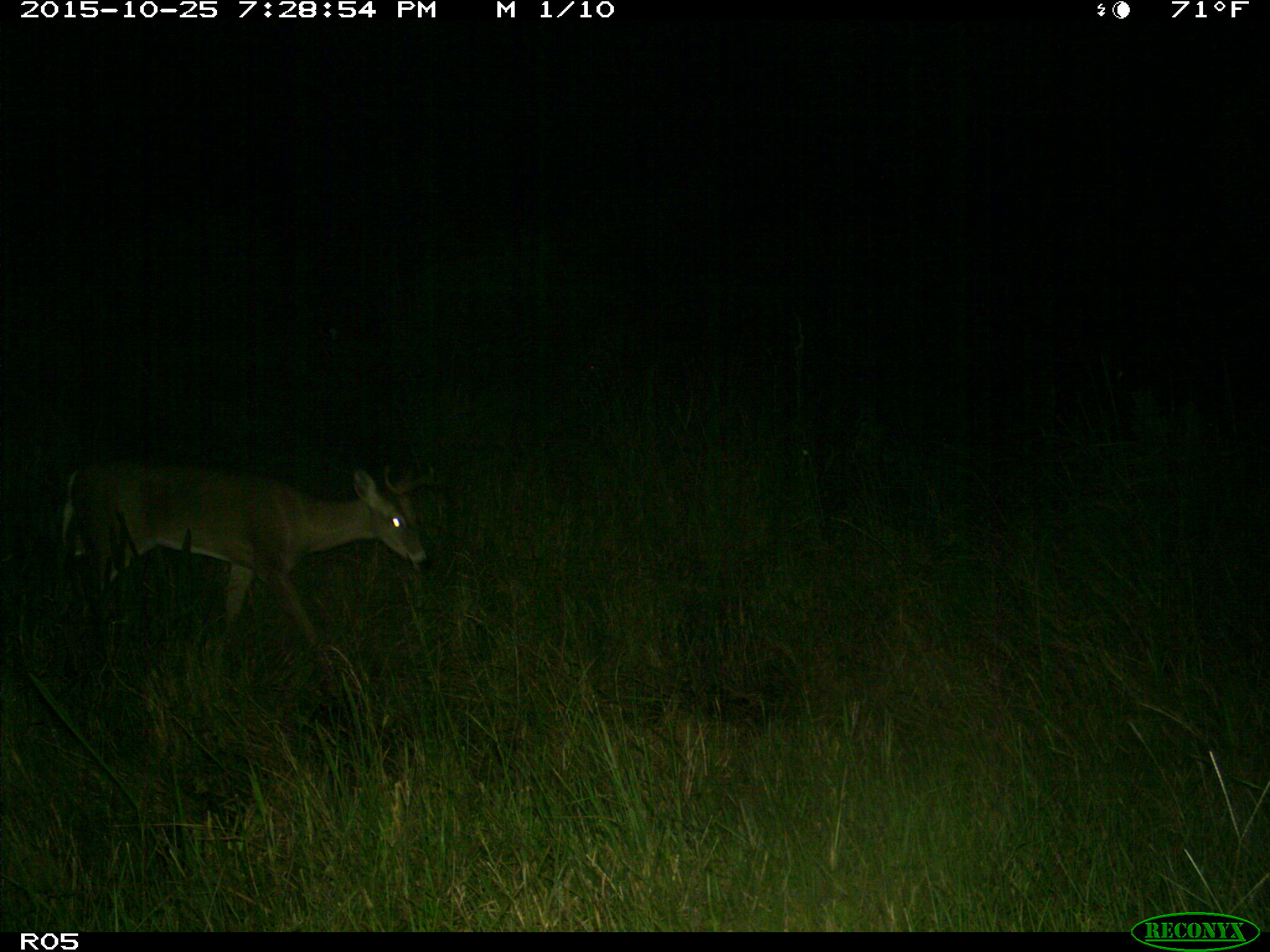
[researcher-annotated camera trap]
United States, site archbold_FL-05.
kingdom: Animalia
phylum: Chordata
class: Mammalia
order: Artiodactyla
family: Cervidae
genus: Odocoileus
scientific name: Odocoileus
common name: deer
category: unidentified deer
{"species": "unidentified deer (deer) (Odocoileus)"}